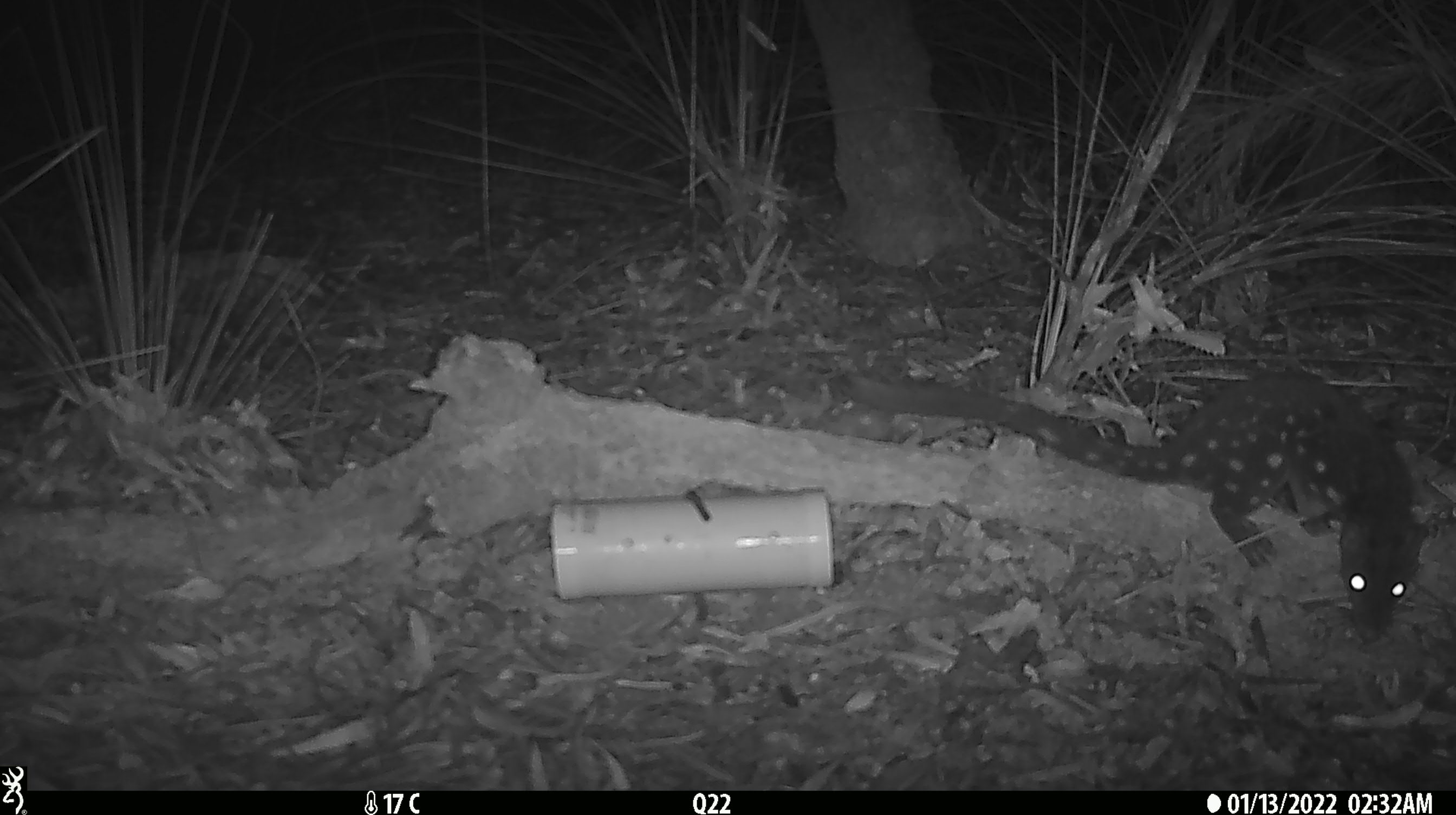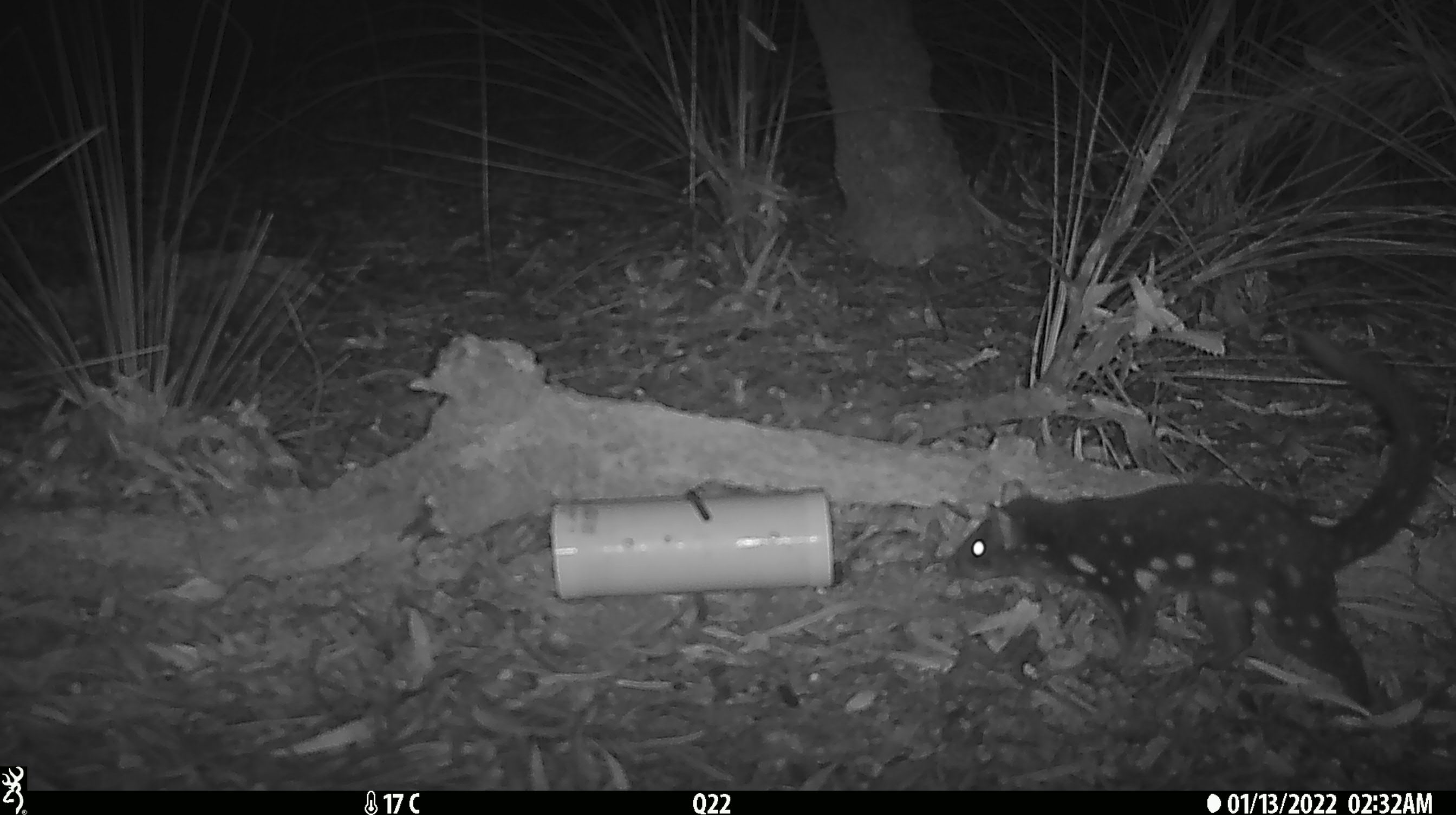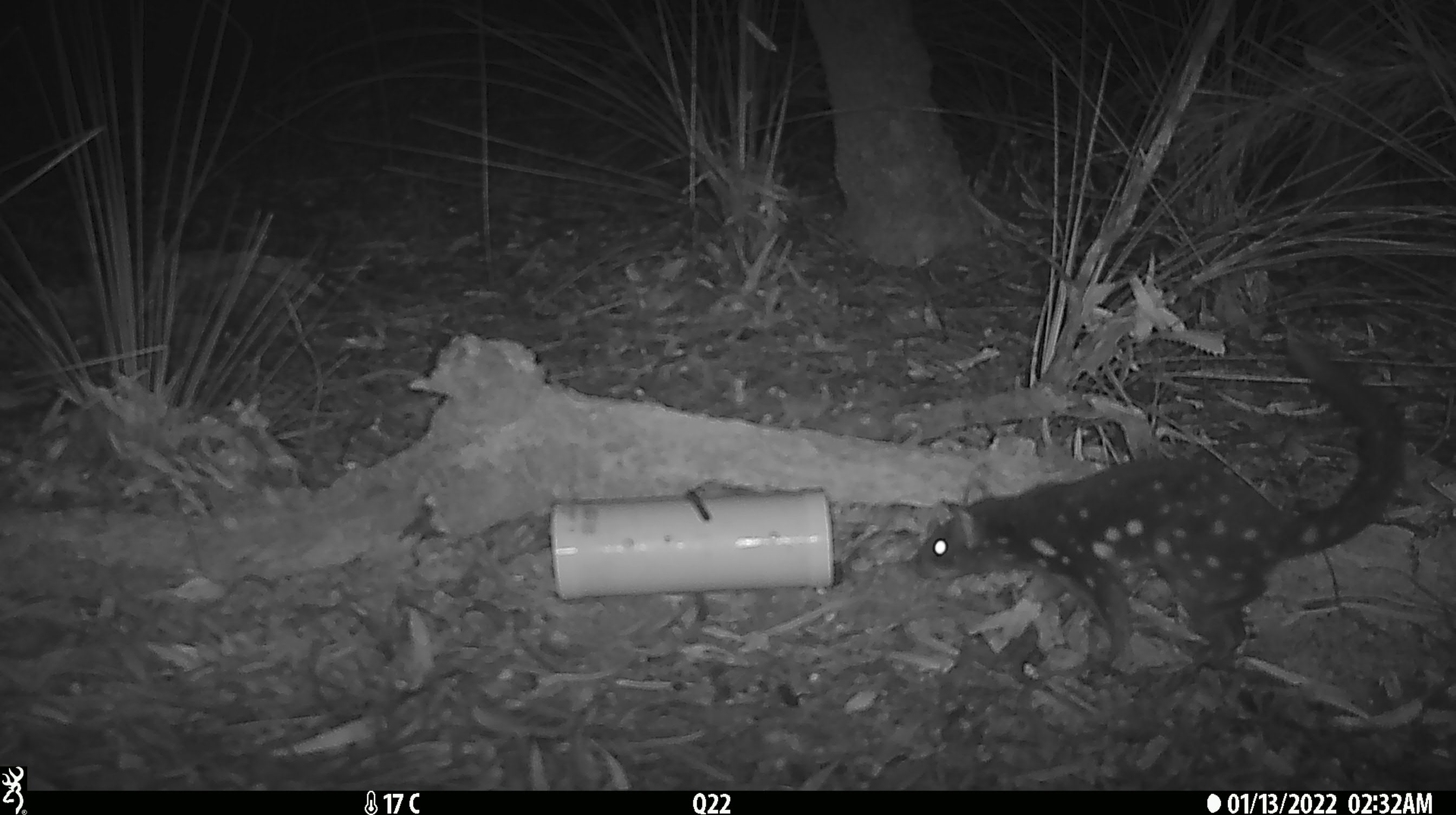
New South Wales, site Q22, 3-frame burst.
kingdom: Animalia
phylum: Chordata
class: Mammalia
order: Dasyuromorphia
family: Dasyuridae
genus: Dasyurus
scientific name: Dasyurus maculatus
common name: spotted-tailed quoll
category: quoll